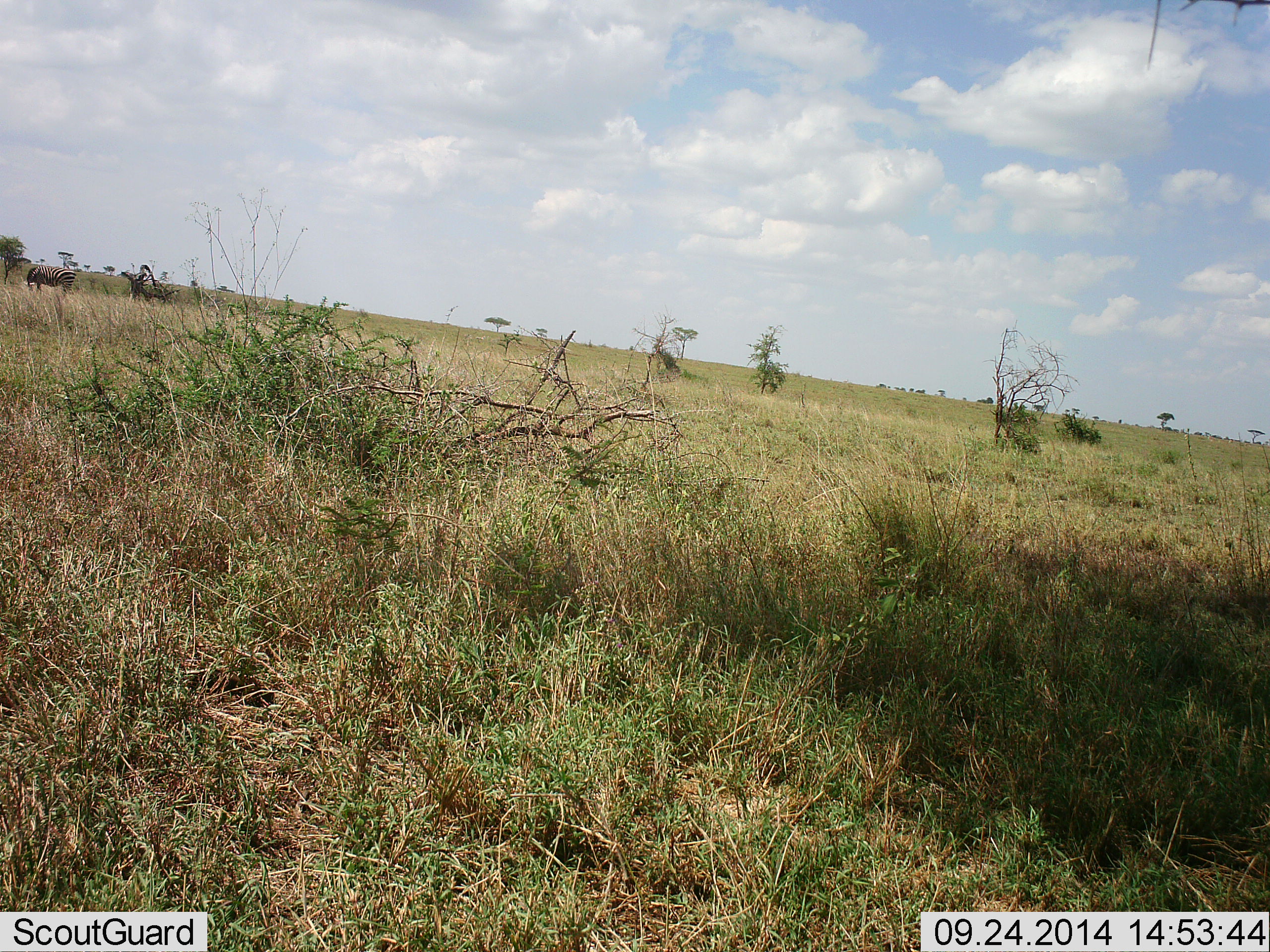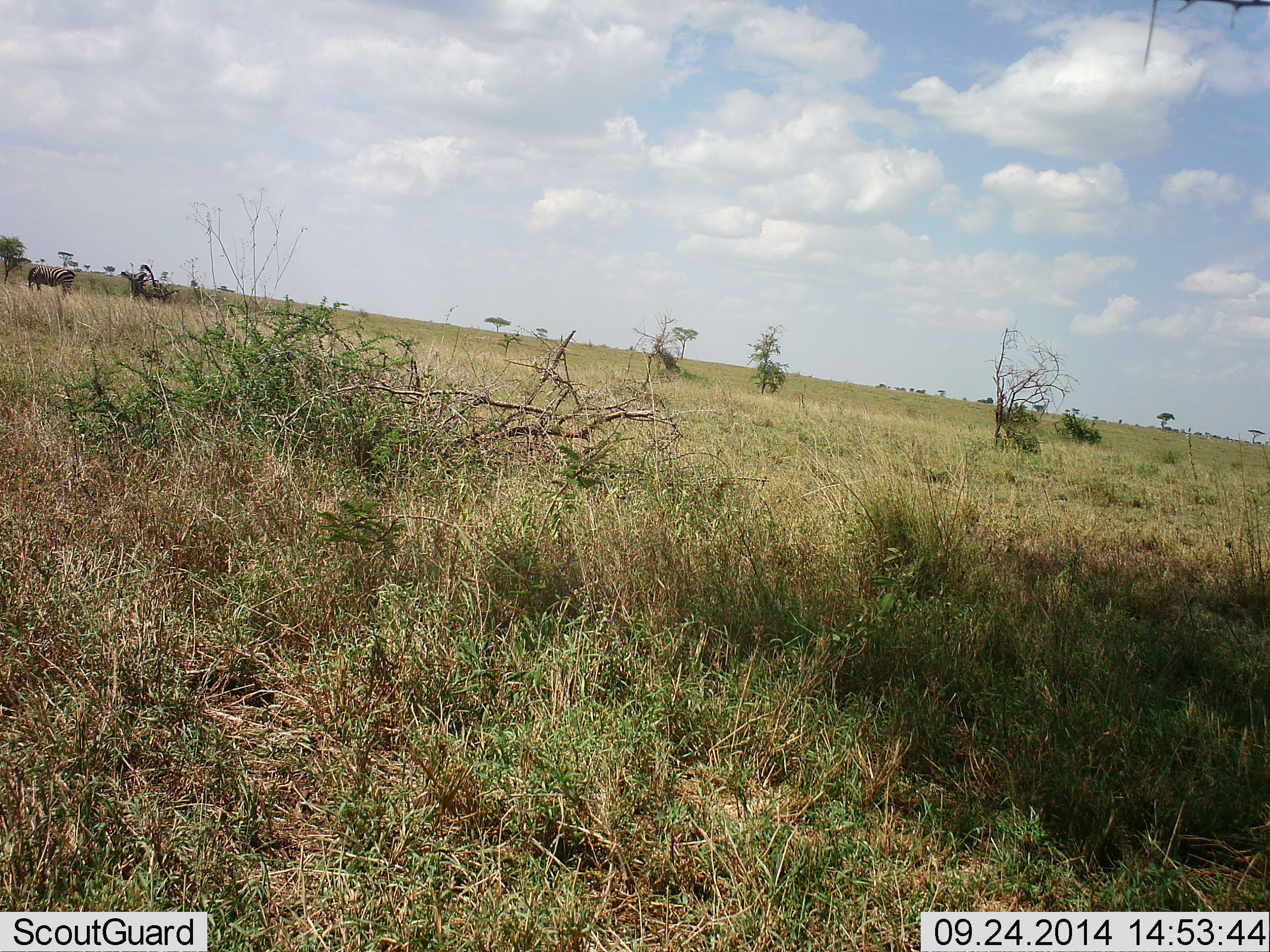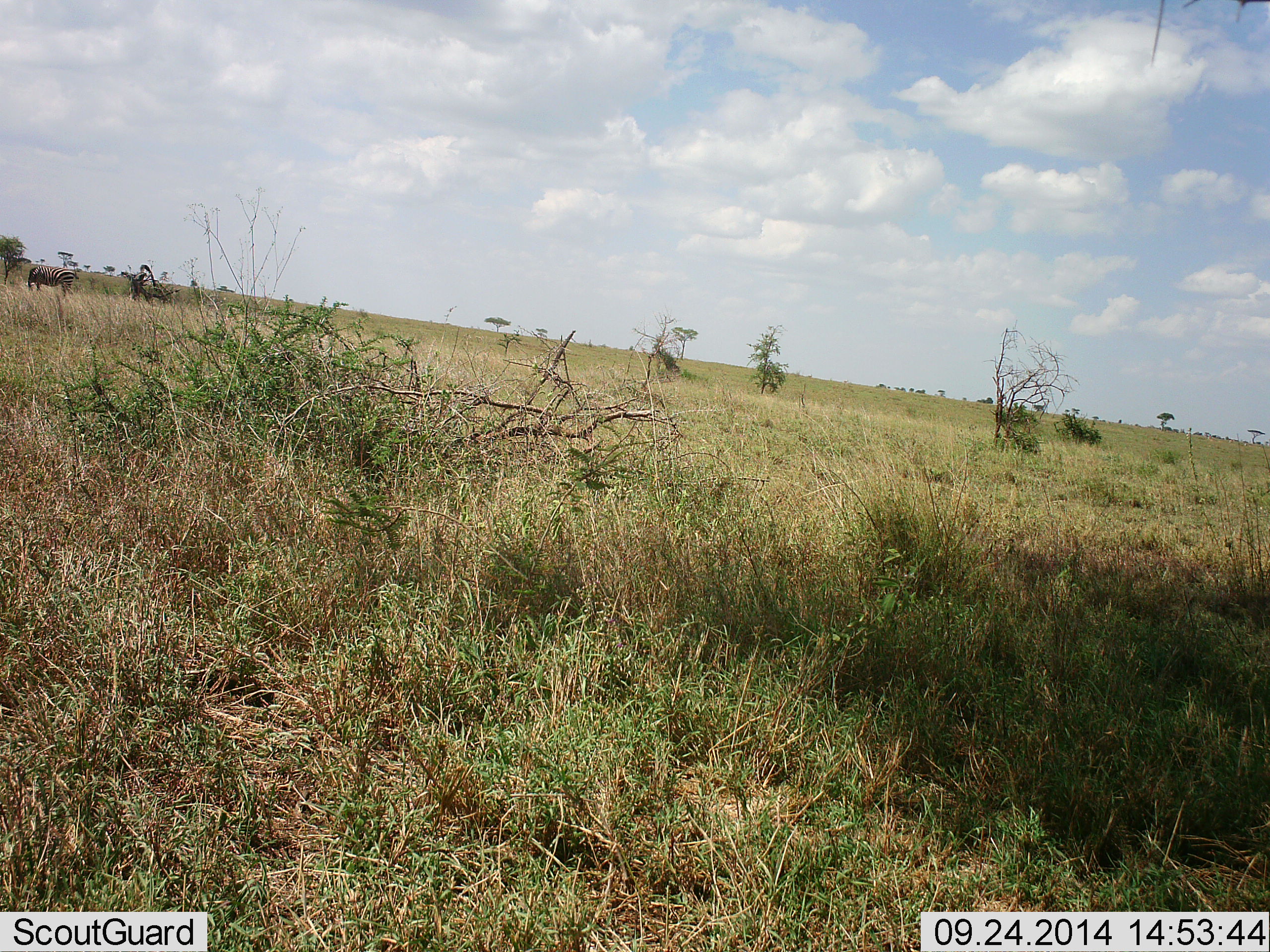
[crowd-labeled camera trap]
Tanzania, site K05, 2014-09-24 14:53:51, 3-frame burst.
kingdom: Animalia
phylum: Chordata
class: Mammalia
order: Perissodactyla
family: Equidae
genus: Equus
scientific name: Equus quagga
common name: plains zebra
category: zebra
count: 1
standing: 62%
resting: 0%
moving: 0%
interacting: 0%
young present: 0%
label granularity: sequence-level